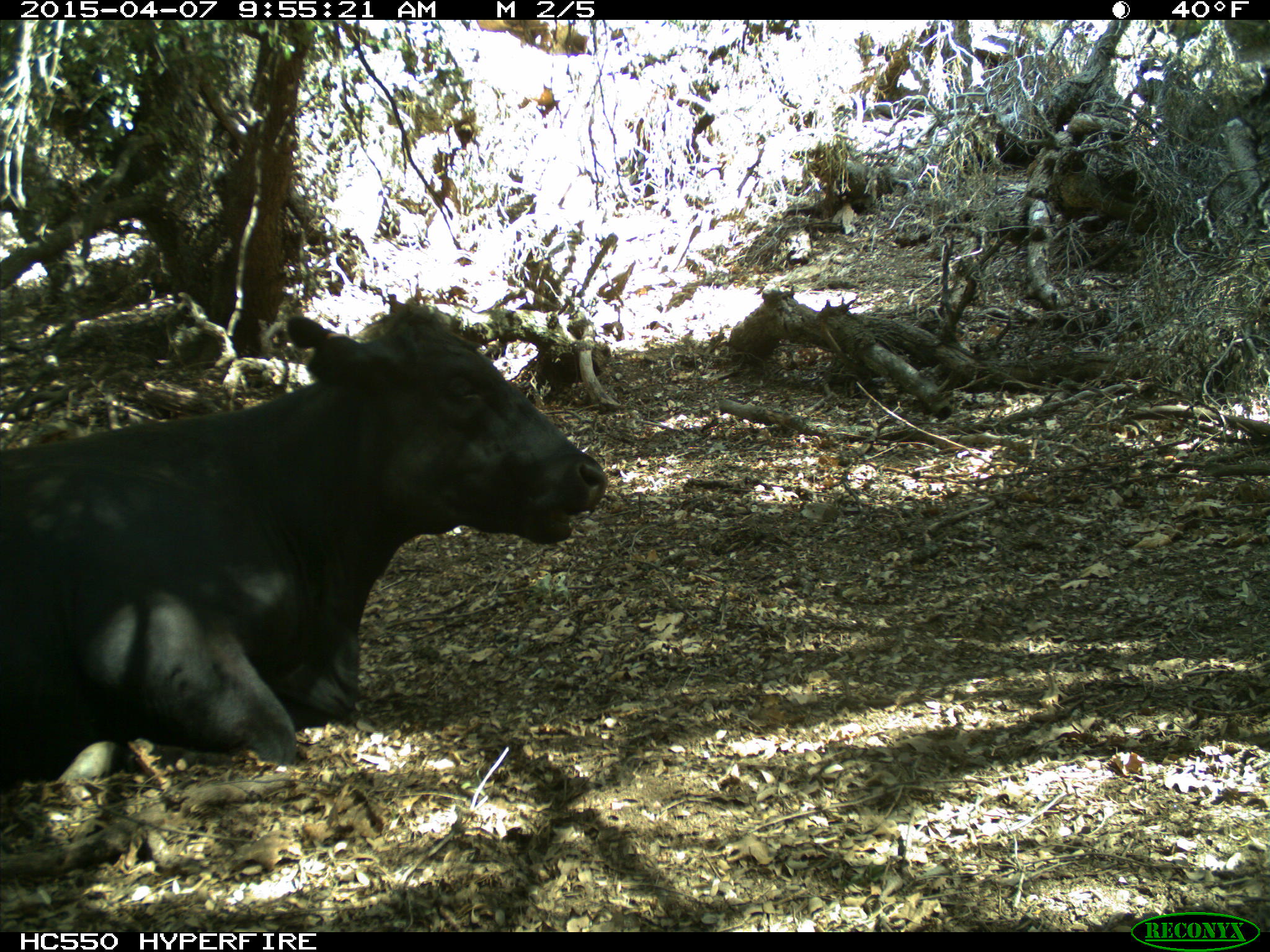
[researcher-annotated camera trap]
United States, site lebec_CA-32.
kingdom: Animalia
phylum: Chordata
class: Mammalia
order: Artiodactyla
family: Bovidae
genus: Bos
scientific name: Bos taurus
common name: domestic cow